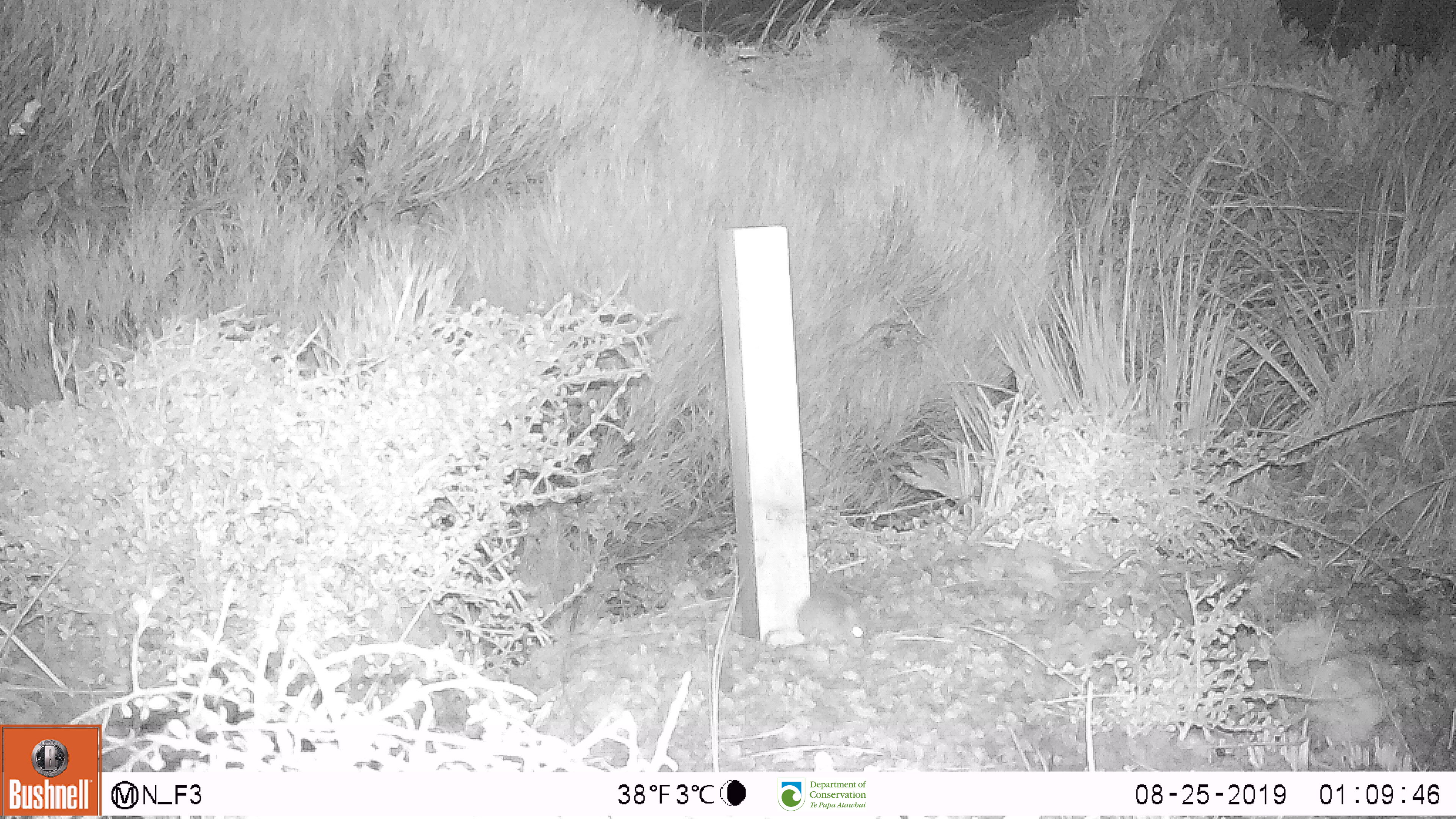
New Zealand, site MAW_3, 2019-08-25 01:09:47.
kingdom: Animalia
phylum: Chordata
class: Mammalia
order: Rodentia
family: Muridae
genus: Mus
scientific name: Mus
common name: mouse